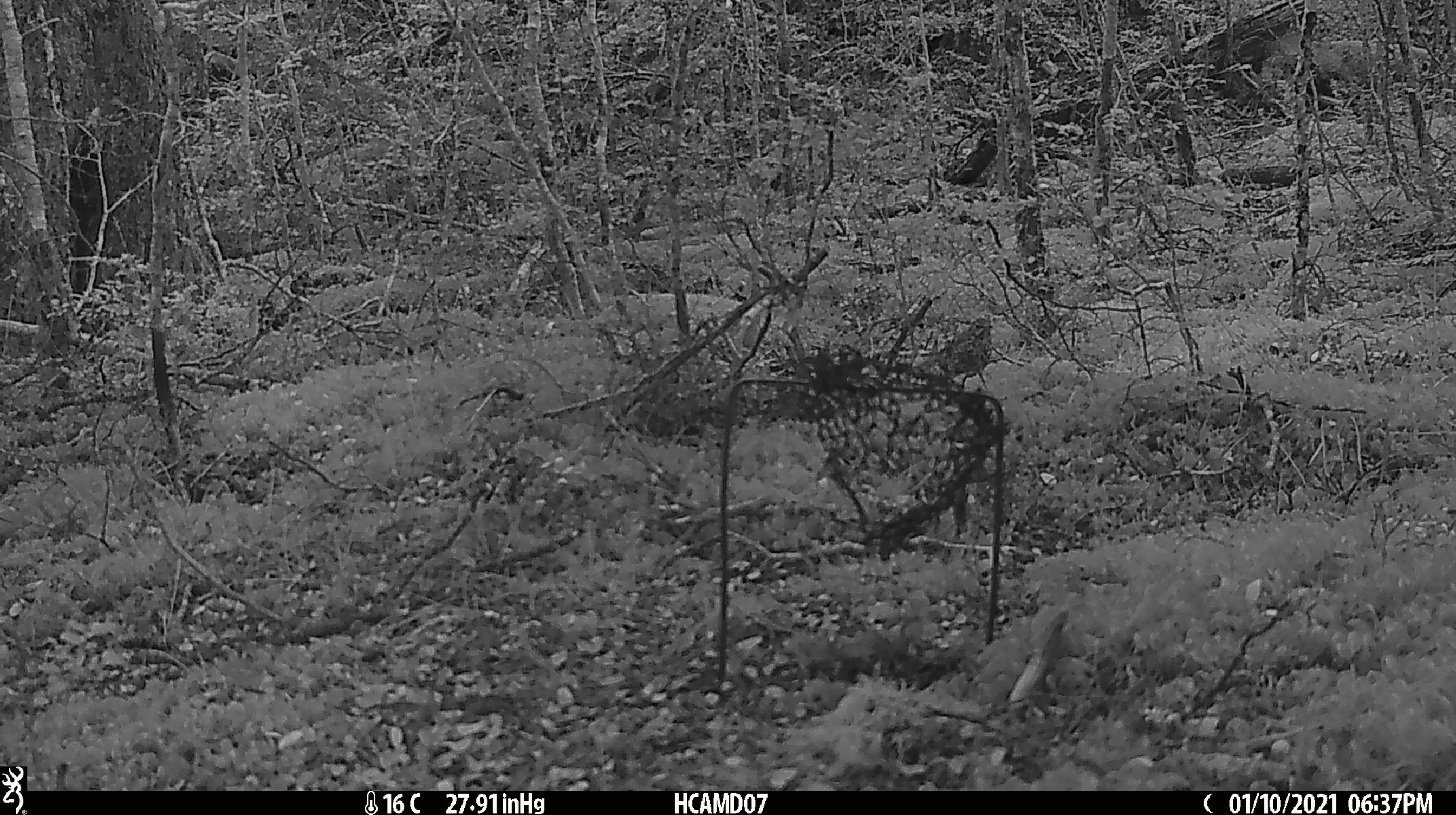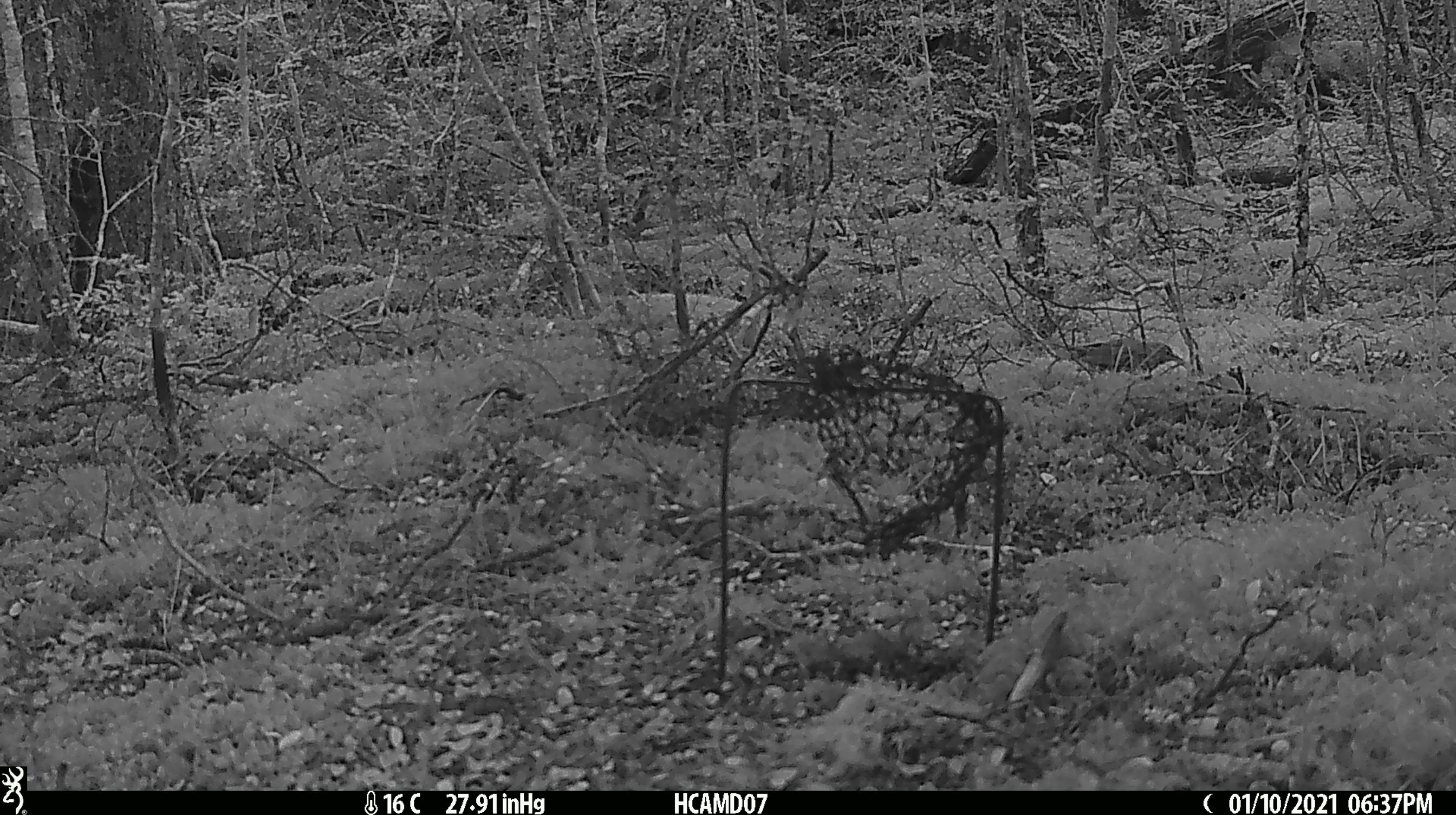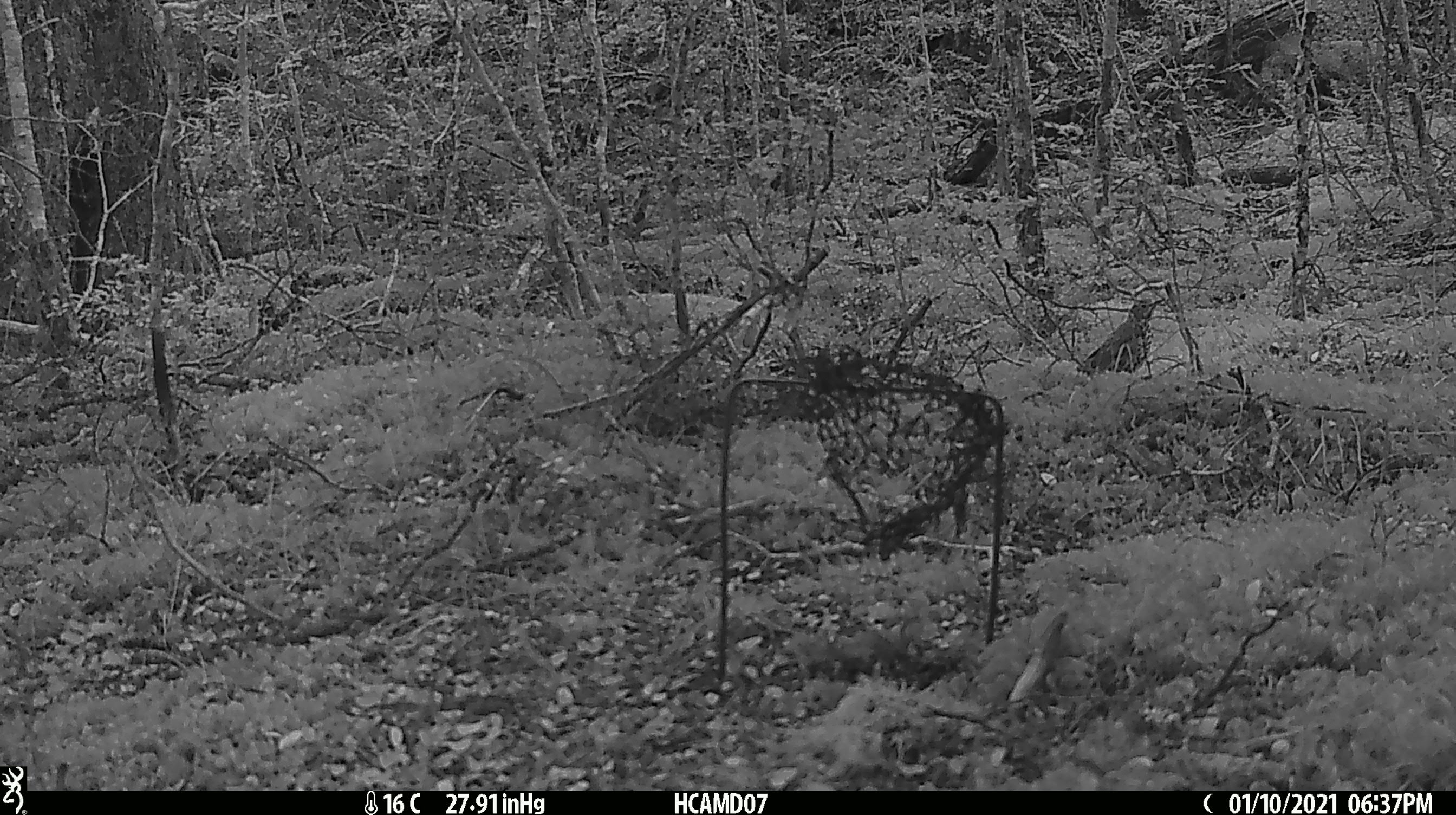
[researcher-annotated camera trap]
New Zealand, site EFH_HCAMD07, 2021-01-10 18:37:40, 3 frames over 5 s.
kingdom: Animalia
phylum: Chordata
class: Aves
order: Passeriformes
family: Turdidae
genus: Turdus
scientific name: Turdus philomelos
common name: song thrush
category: thrush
Thrush (song thrush) (Turdus philomelos).